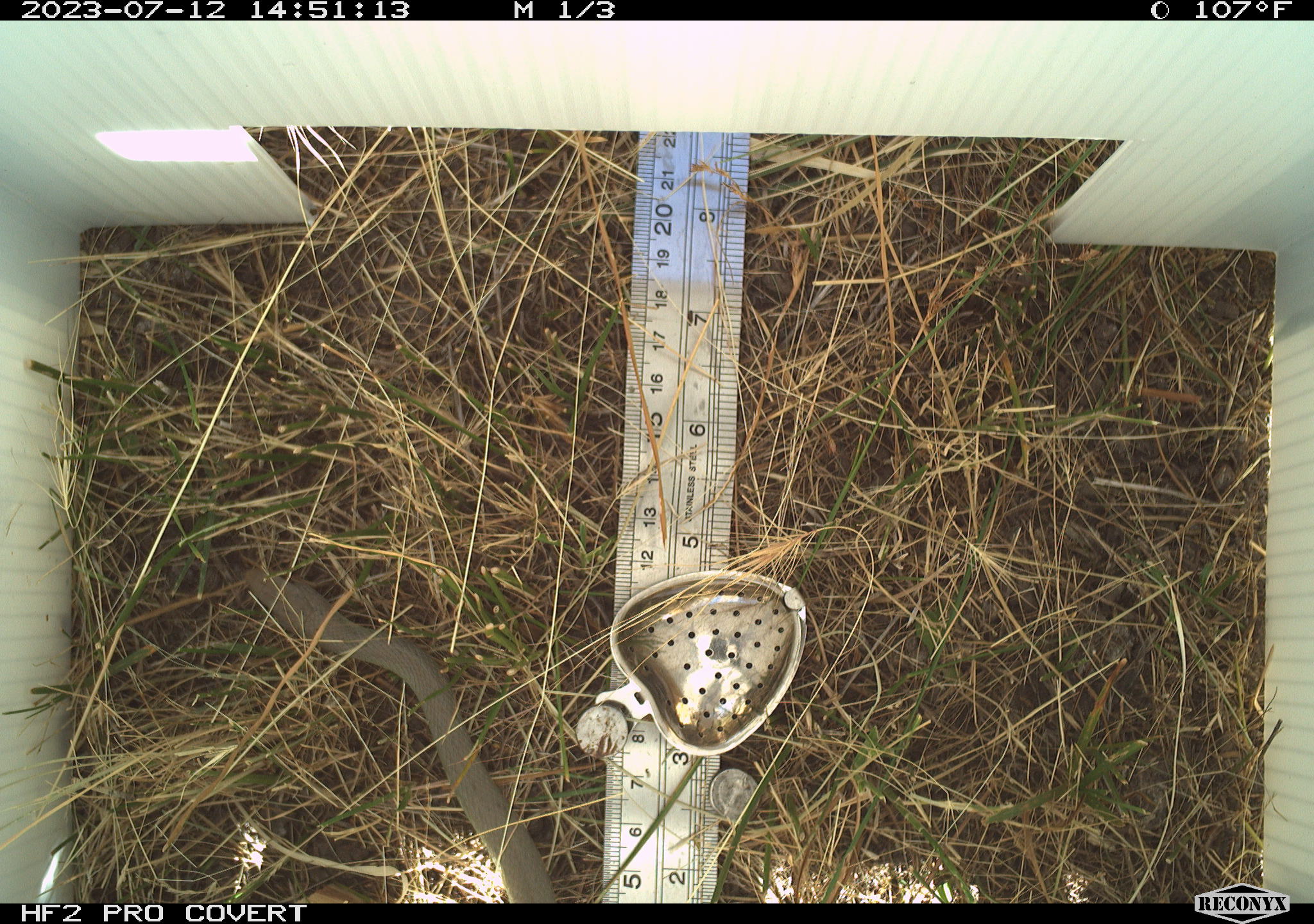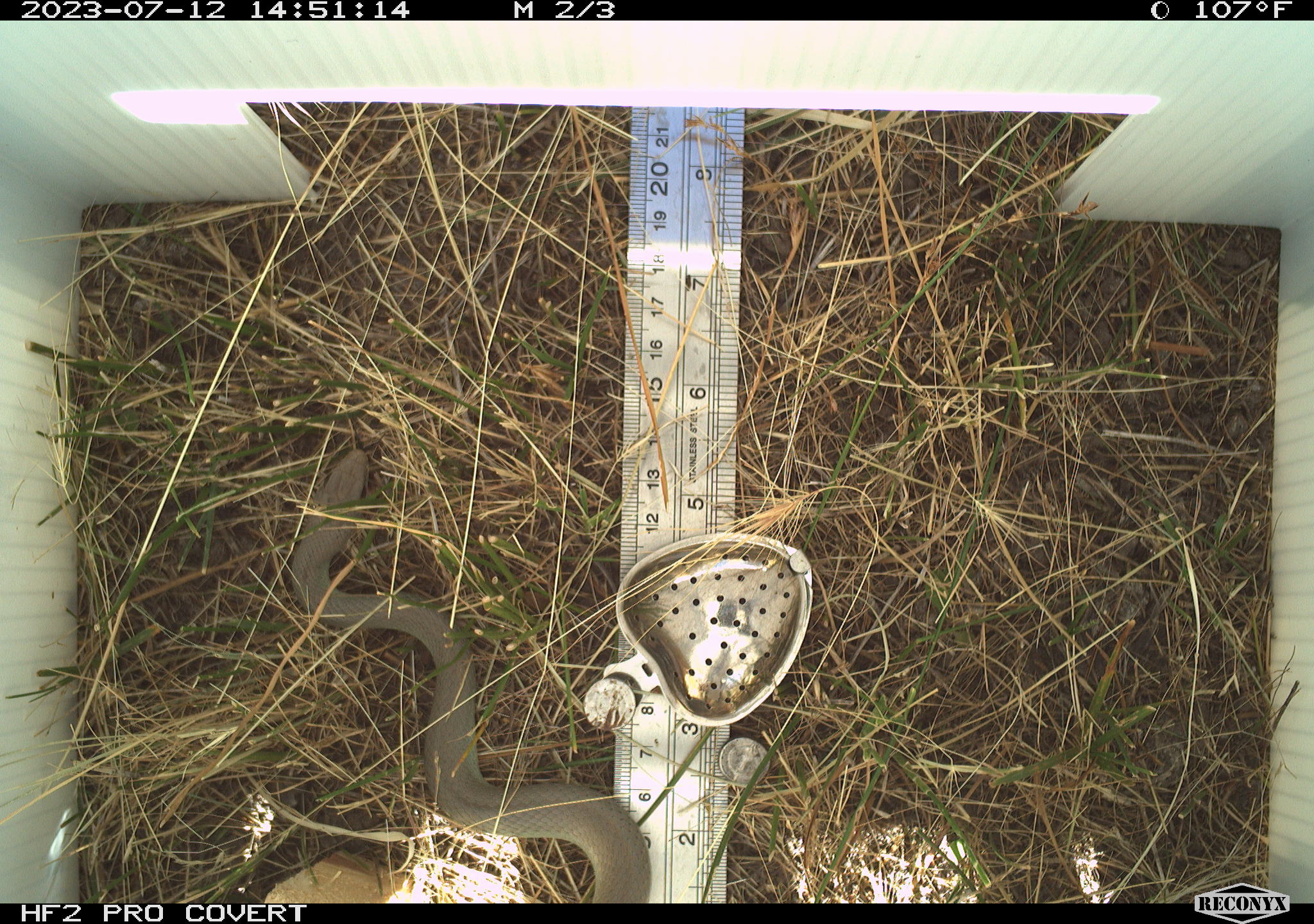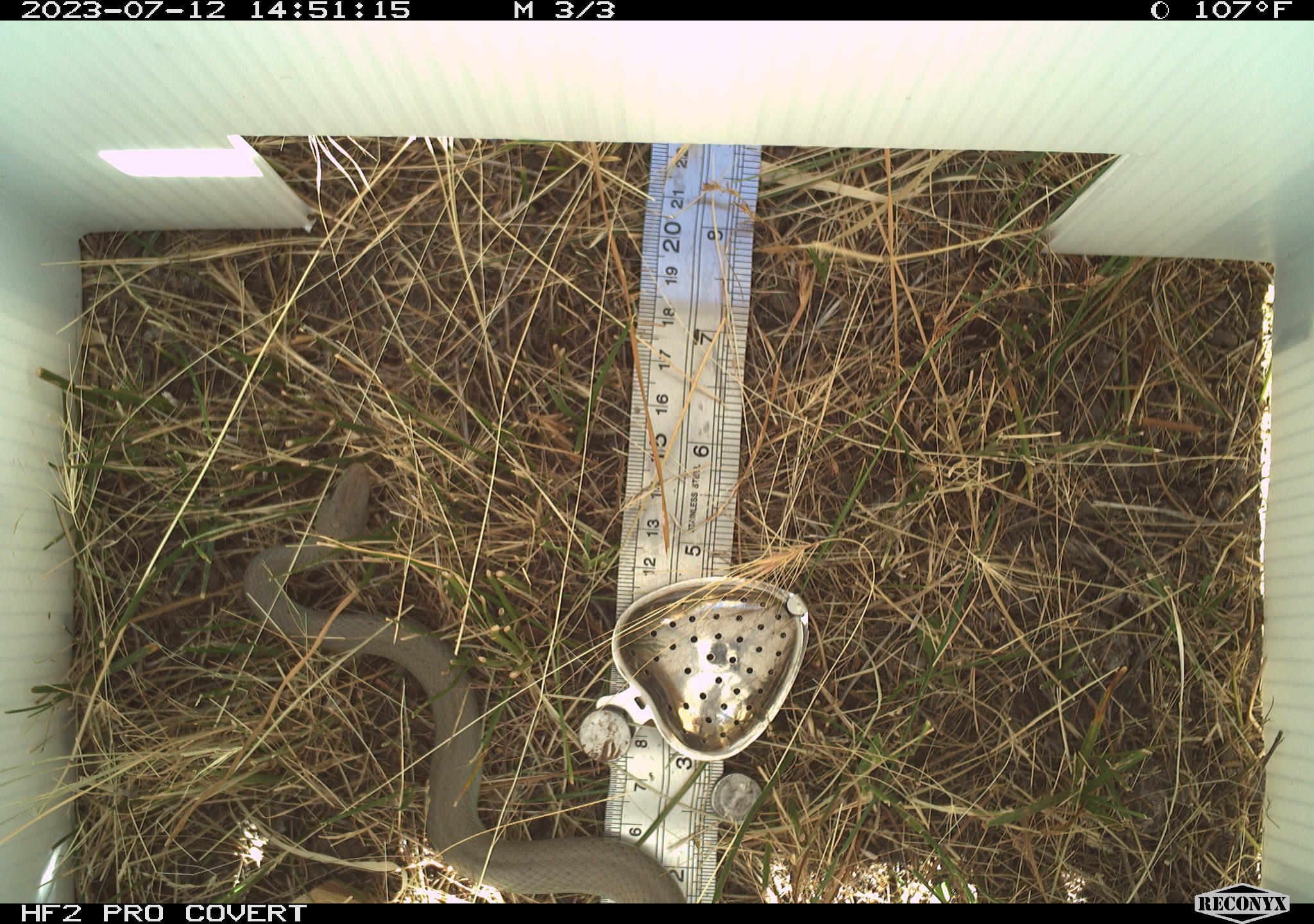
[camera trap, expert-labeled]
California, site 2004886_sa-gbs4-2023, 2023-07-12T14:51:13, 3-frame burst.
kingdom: Animalia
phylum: Chordata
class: Reptilia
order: Squamata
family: Colubridae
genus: Coluber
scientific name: Coluber constrictor mormon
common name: western yellow-bellied racer